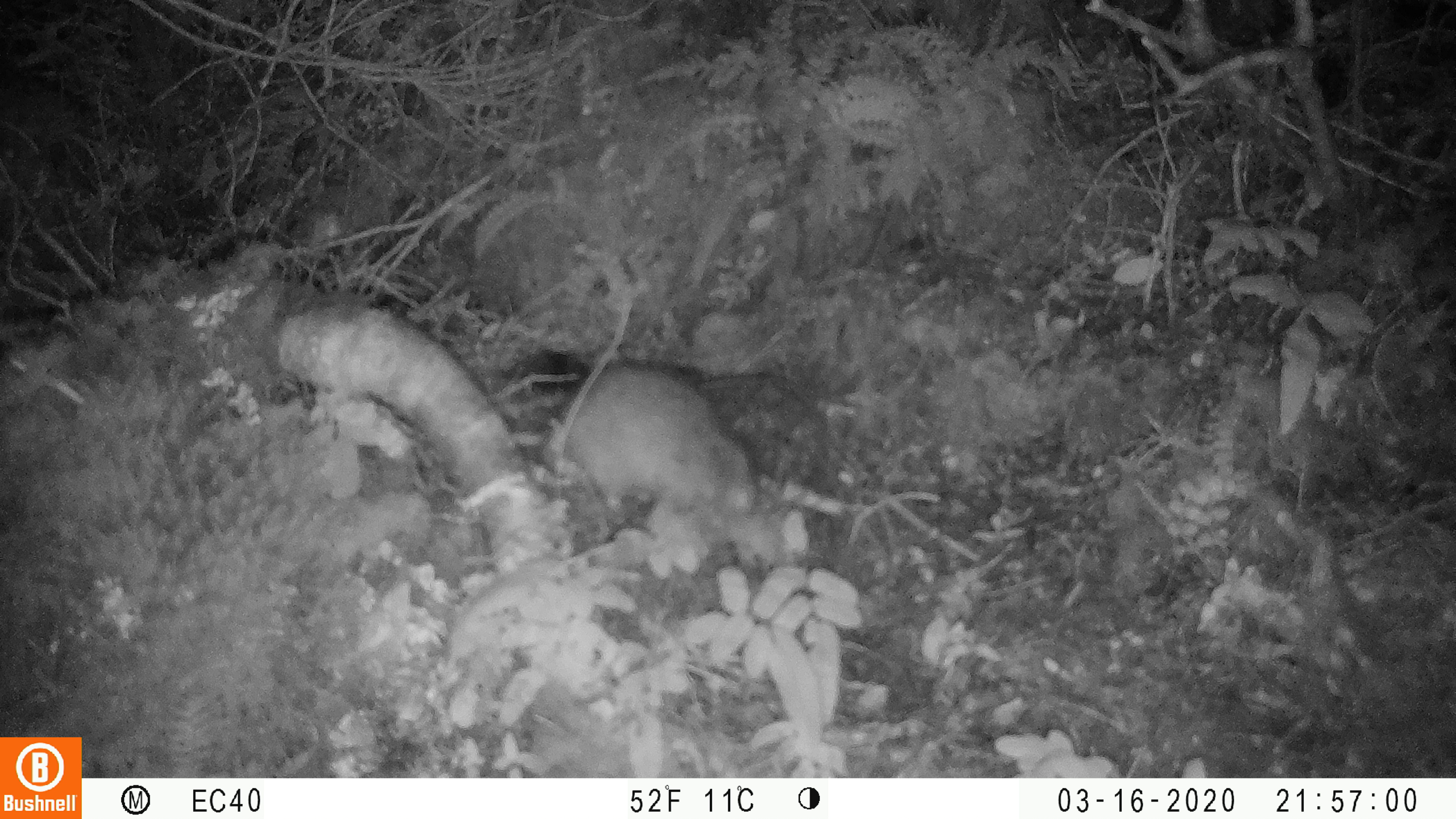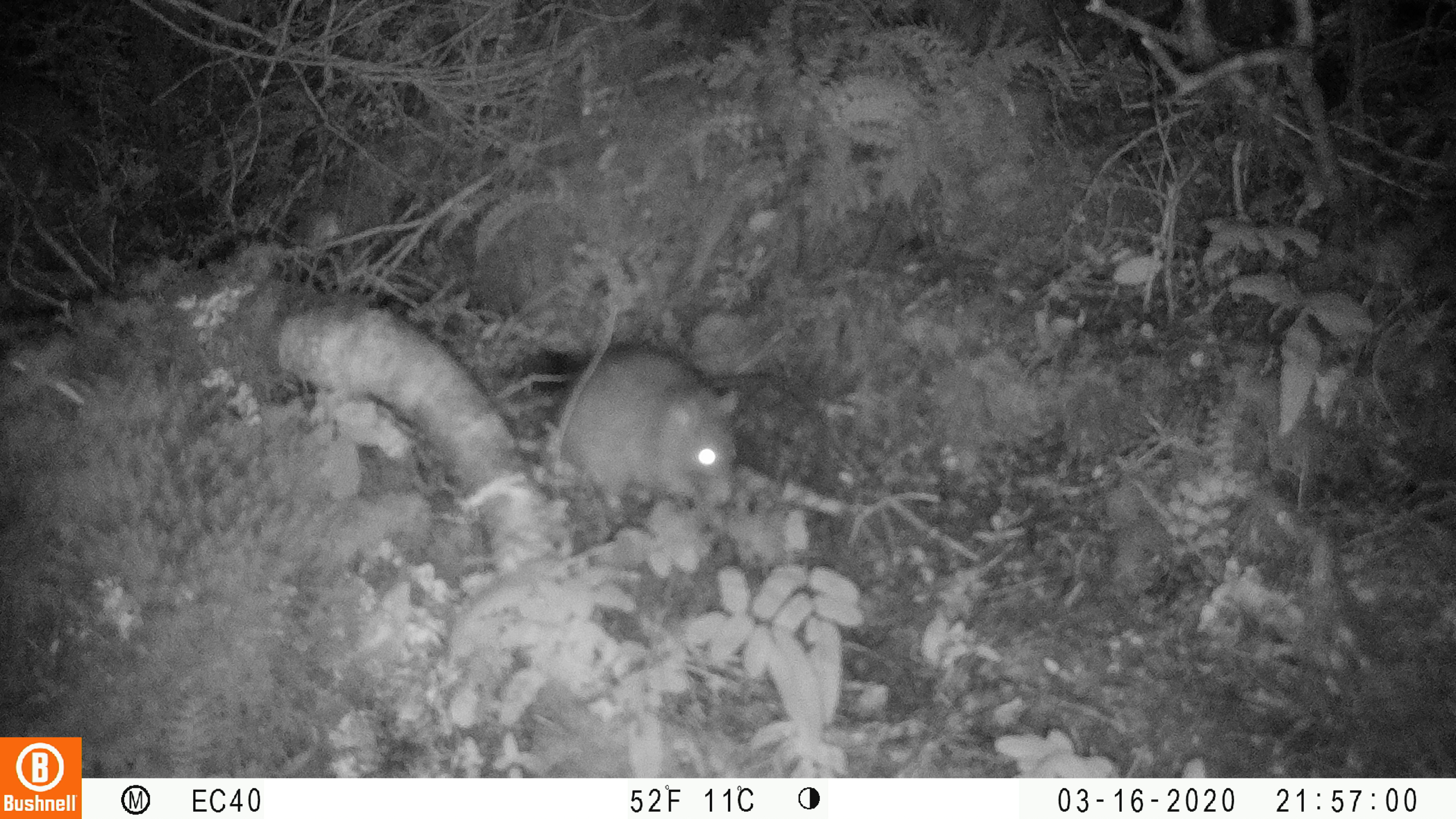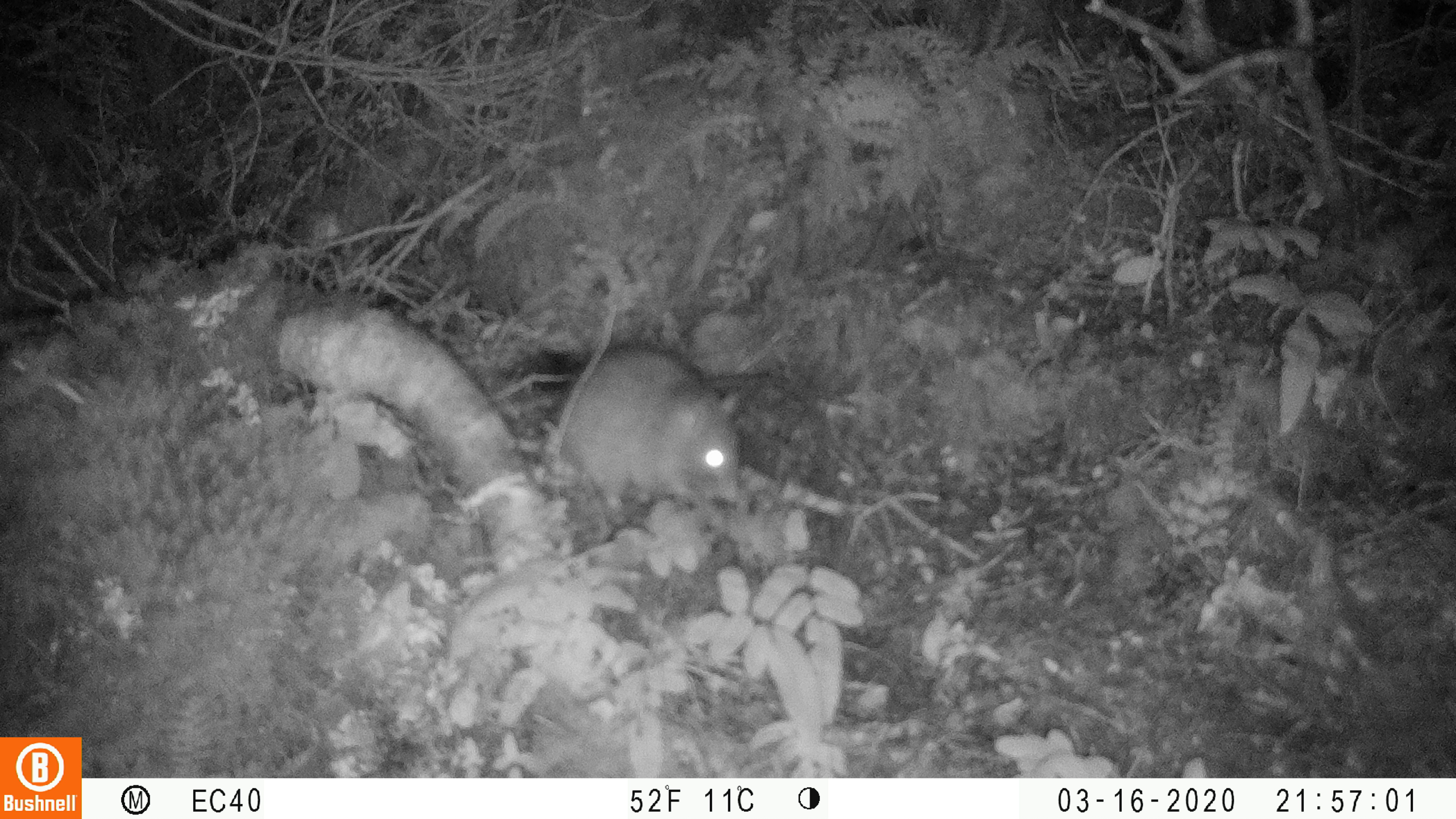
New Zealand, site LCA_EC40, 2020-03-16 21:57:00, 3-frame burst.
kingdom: Animalia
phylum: Chordata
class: Mammalia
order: Rodentia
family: Muridae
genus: Rattus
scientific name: Rattus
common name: rat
Rat (Rattus).